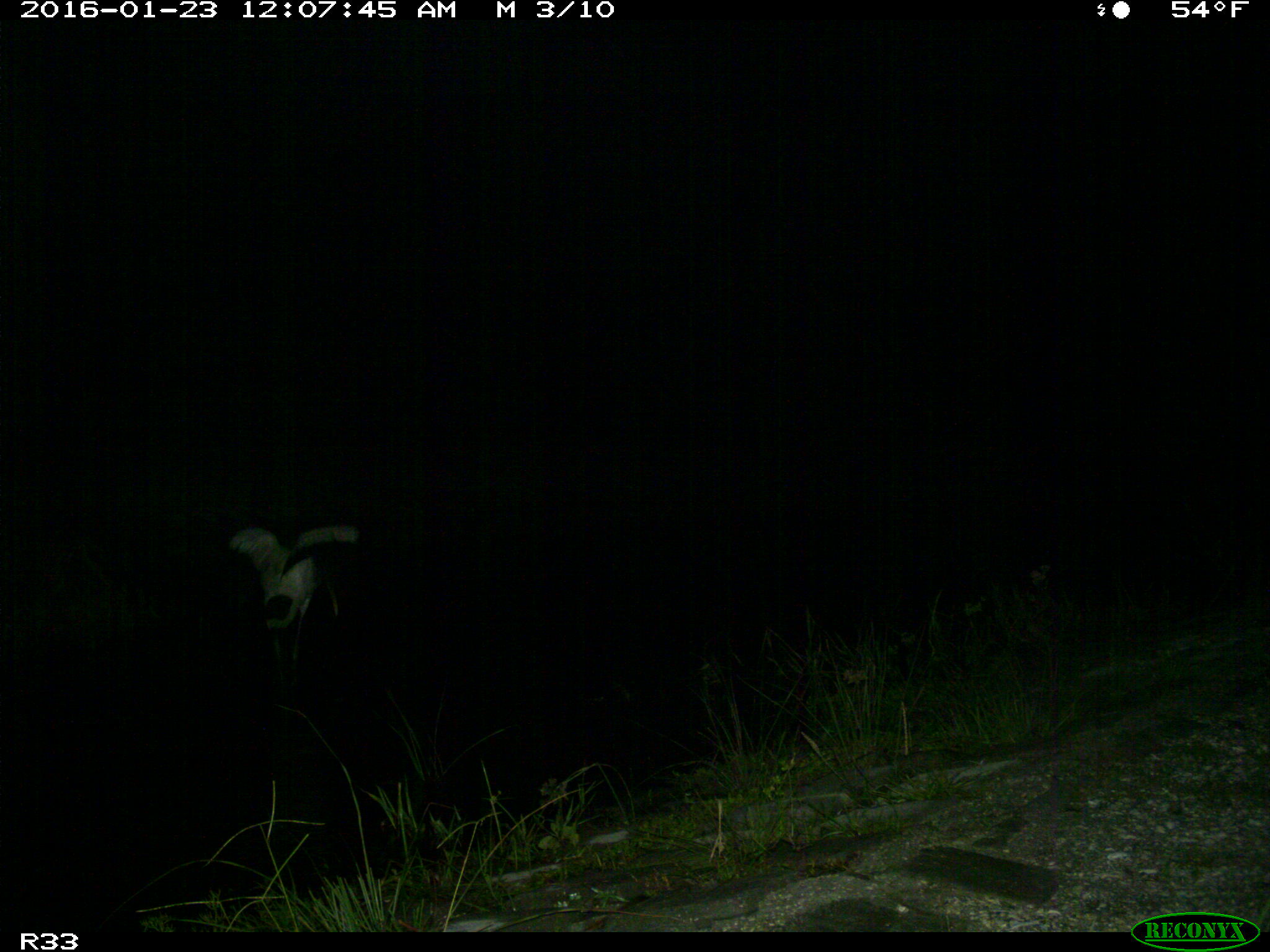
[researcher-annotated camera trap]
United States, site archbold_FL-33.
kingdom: Animalia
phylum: Chordata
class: Aves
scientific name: Aves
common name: birds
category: unidentified bird